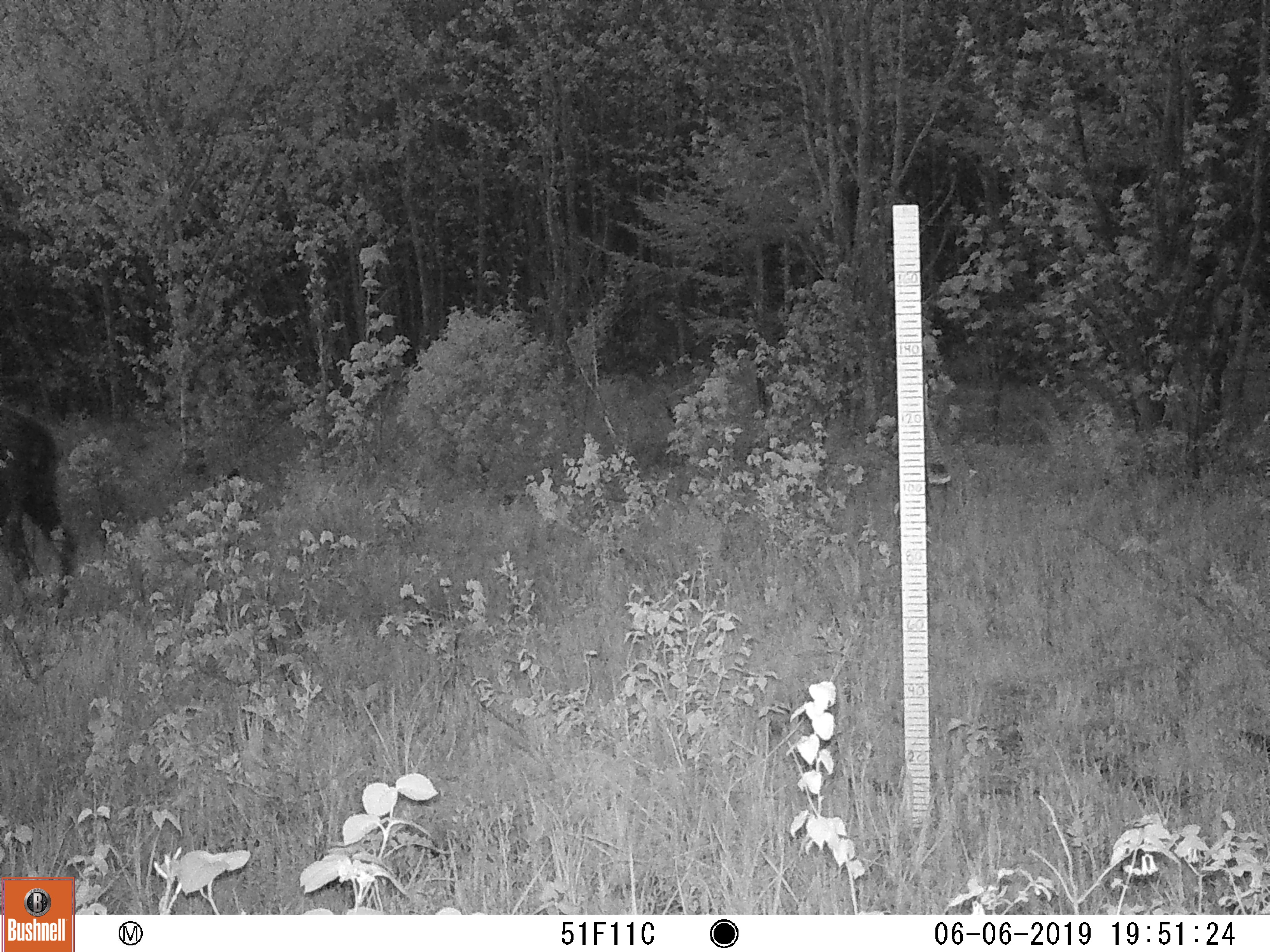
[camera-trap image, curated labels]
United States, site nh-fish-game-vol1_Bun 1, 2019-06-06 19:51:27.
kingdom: Animalia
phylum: Chordata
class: Mammalia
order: Artiodactyla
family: Cervidae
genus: Alces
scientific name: Alces alces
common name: moose